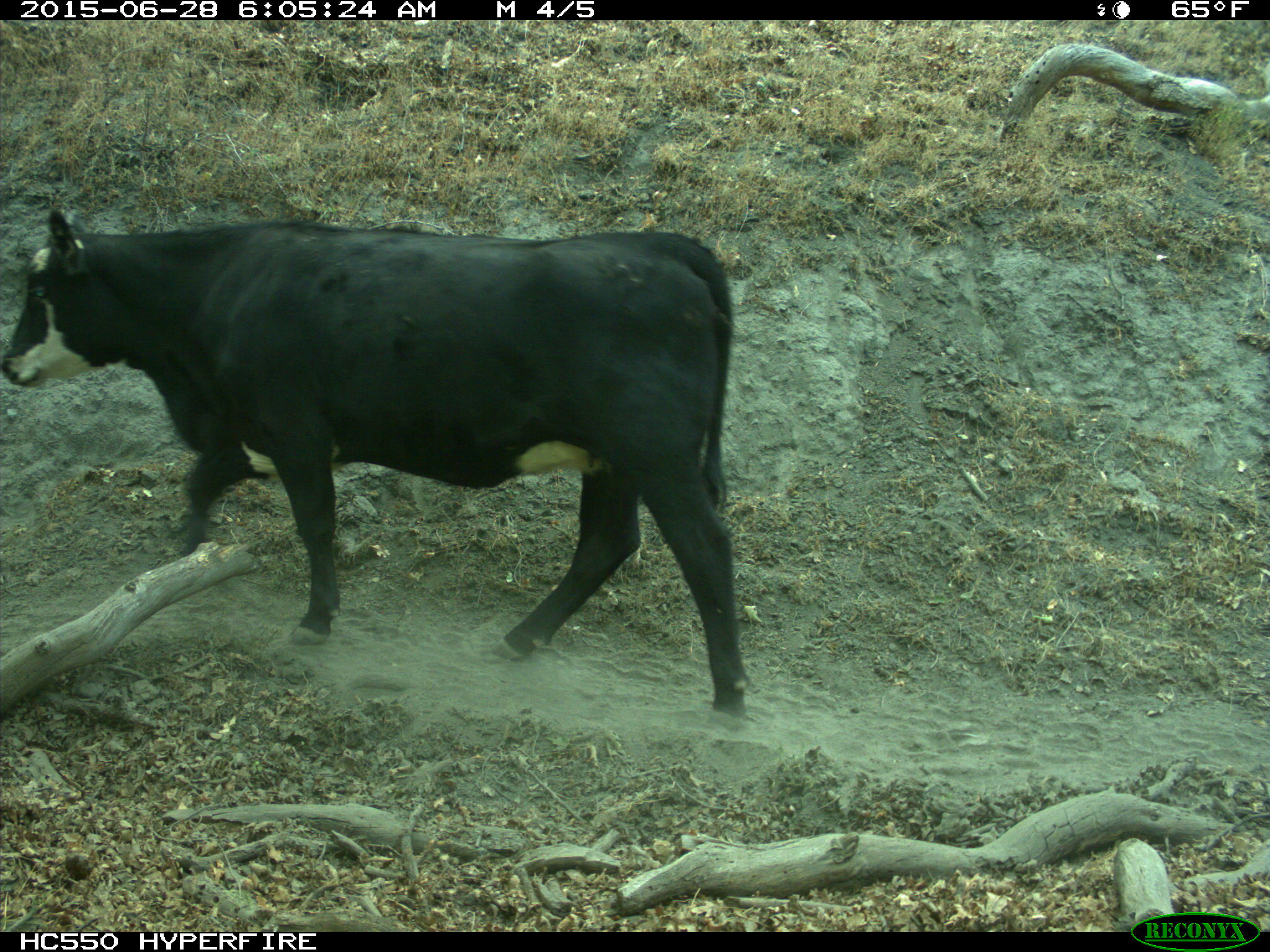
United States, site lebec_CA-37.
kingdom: Animalia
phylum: Chordata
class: Mammalia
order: Artiodactyla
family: Bovidae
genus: Bos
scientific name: Bos taurus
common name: domestic cow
Bos taurus (domestic cow).